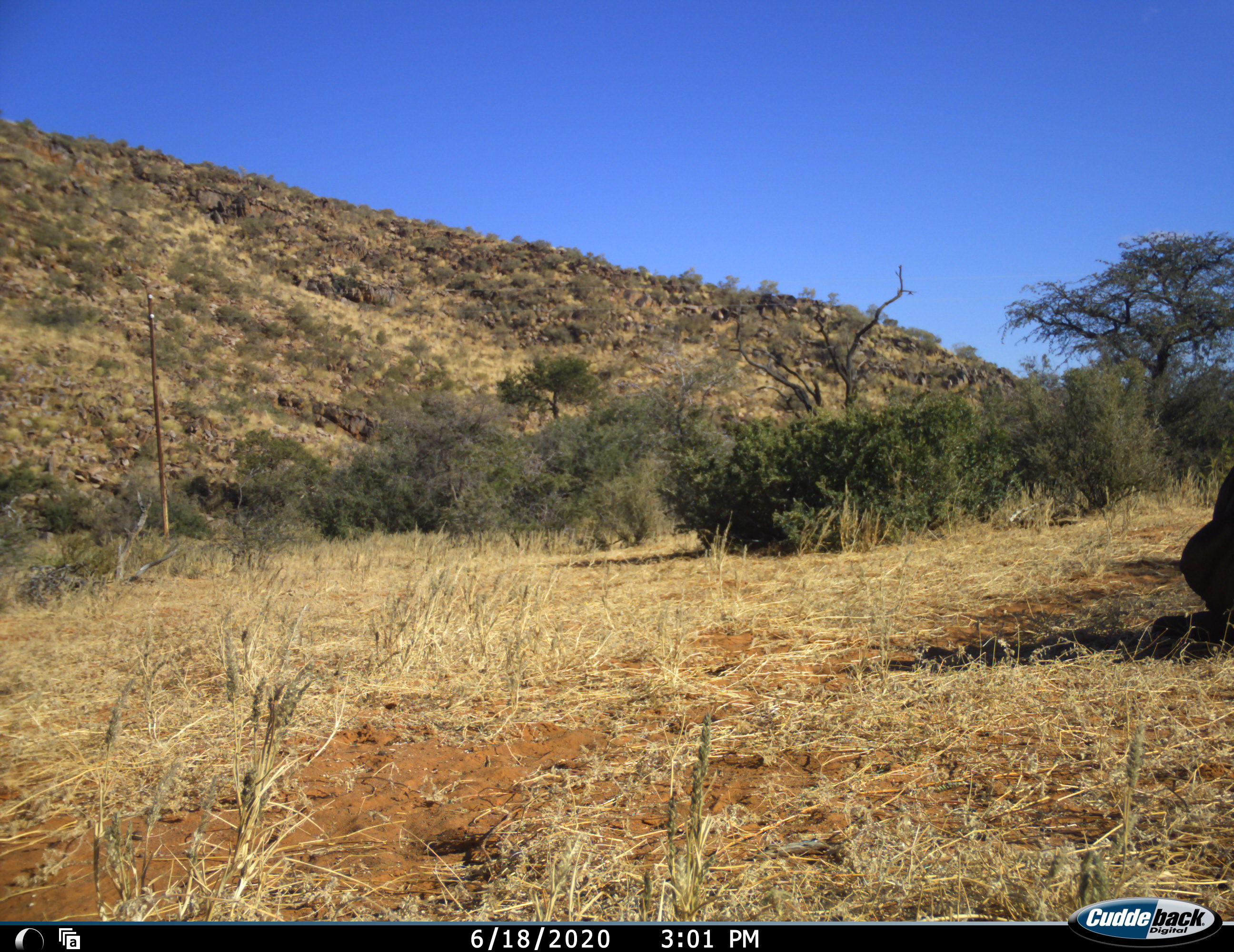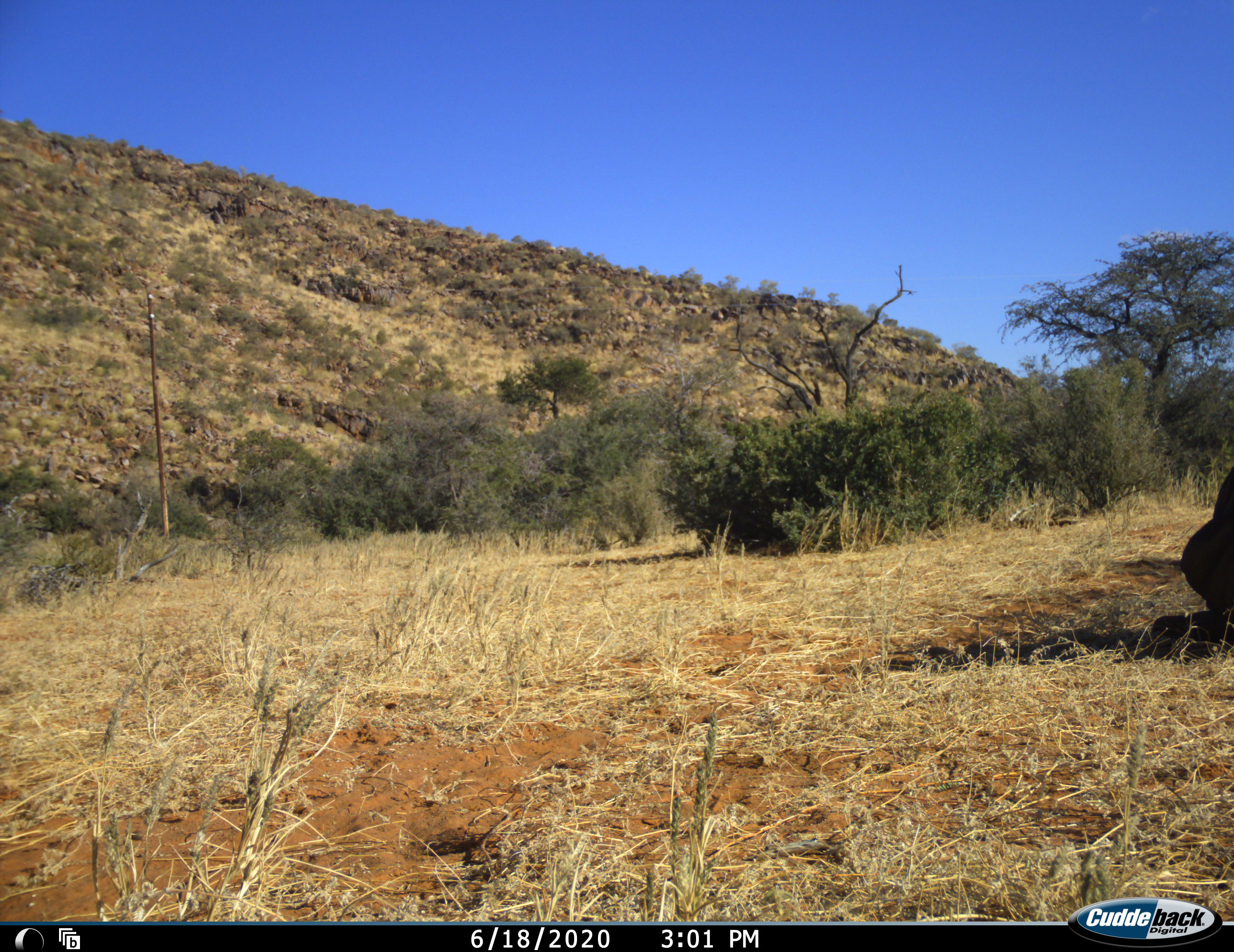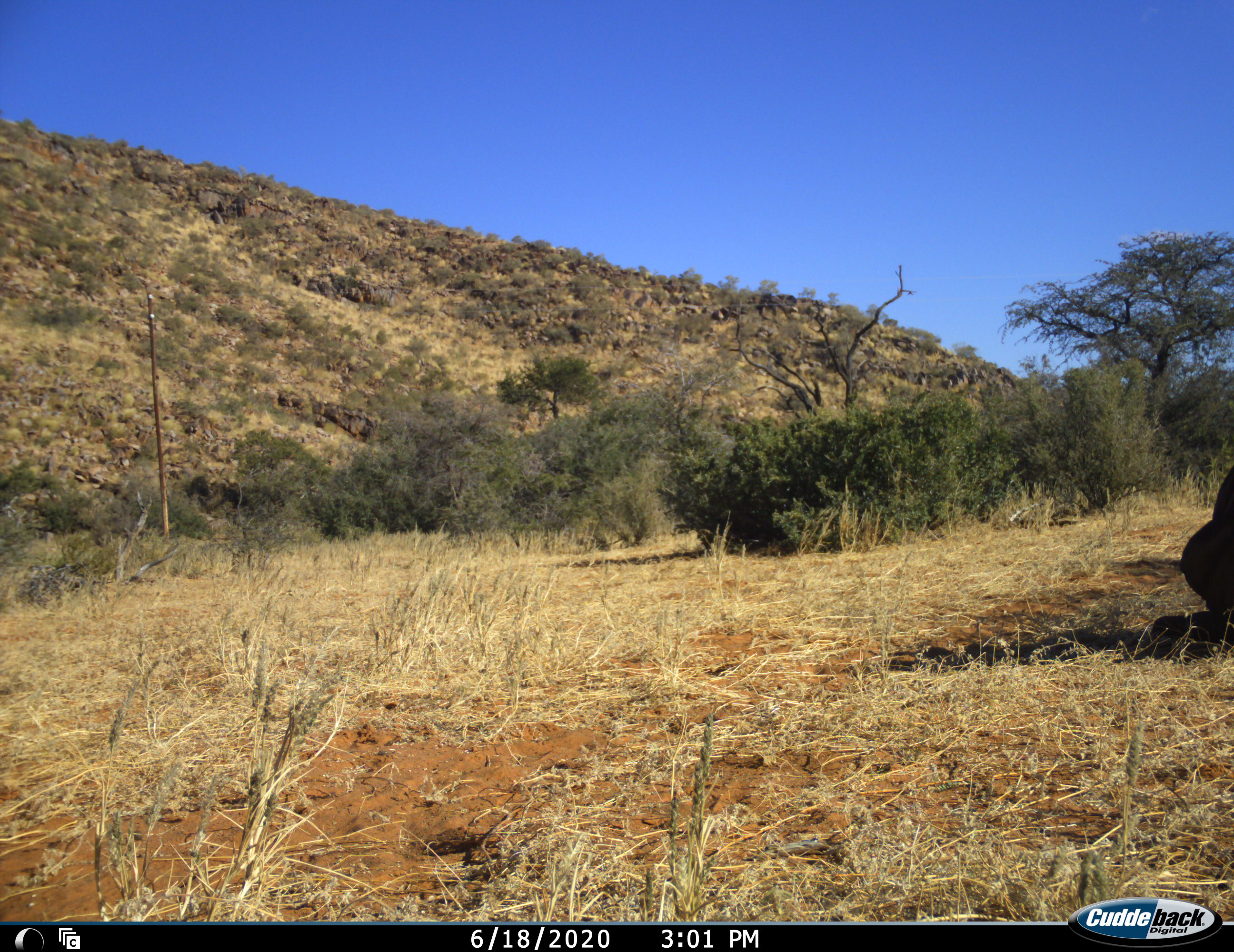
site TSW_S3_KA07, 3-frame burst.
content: unidentified animal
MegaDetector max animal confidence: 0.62